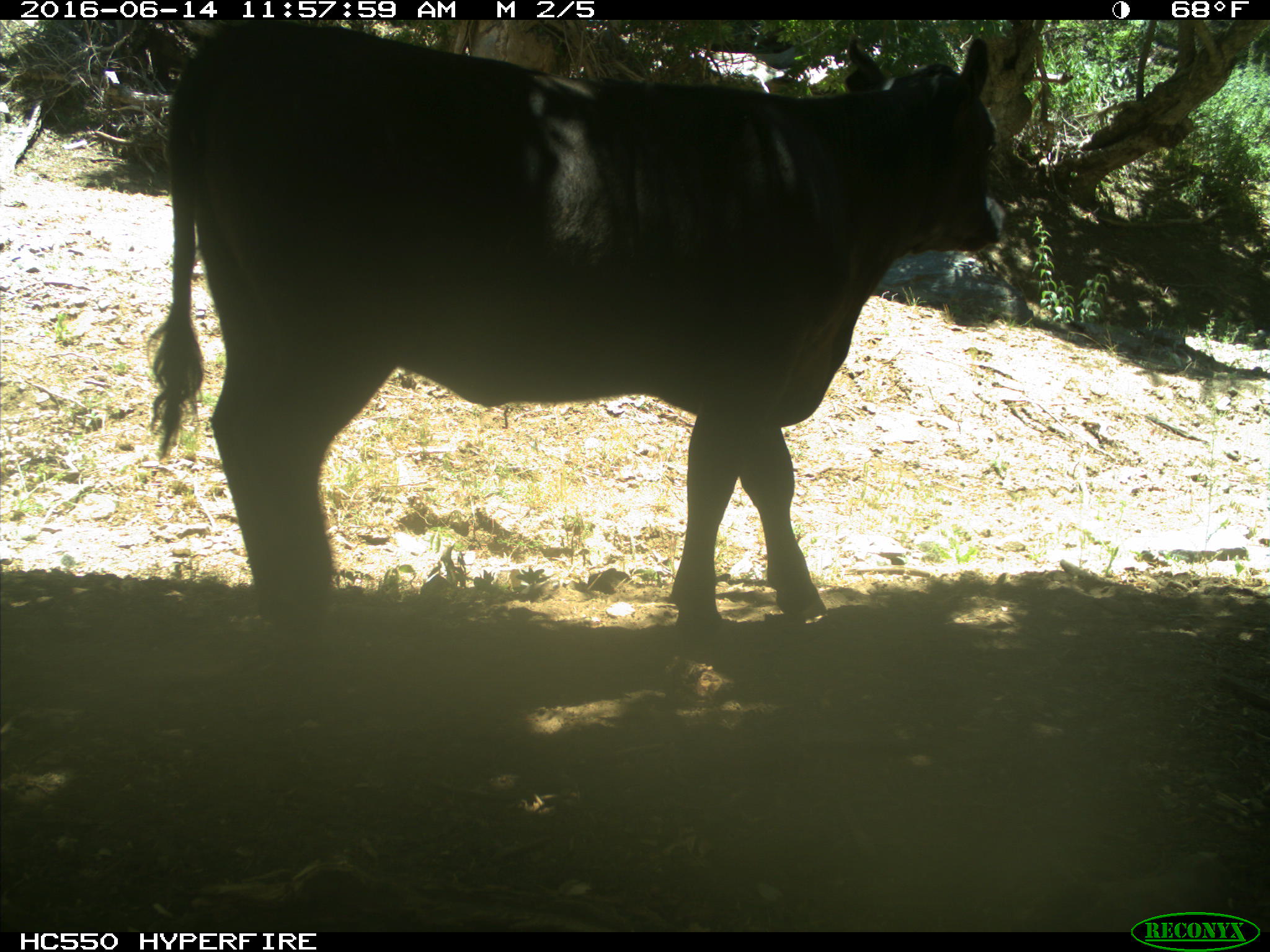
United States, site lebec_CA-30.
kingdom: Animalia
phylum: Chordata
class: Mammalia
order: Artiodactyla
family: Bovidae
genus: Bos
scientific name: Bos taurus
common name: domestic cow